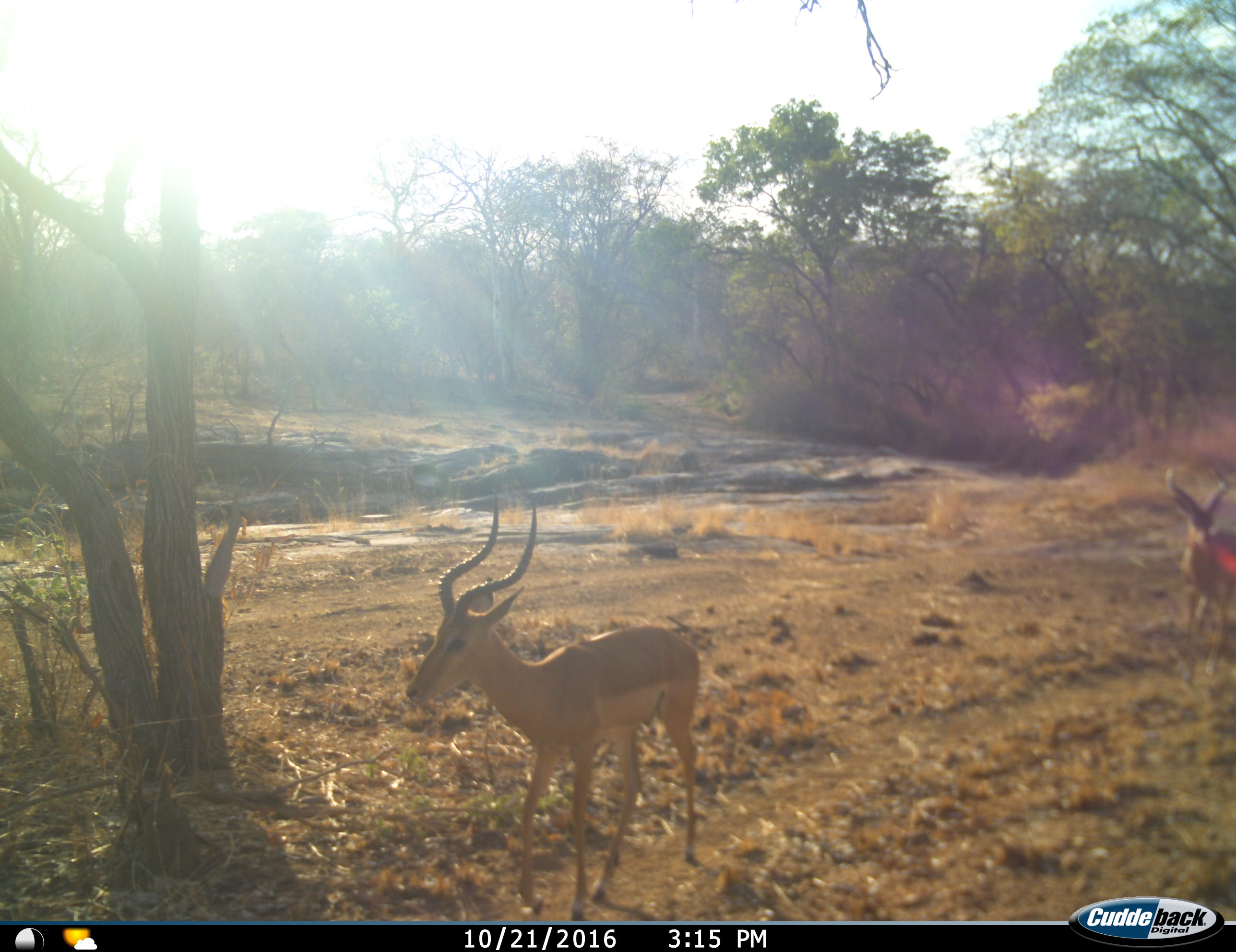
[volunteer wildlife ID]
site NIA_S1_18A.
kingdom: Animalia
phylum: Chordata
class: Mammalia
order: Artiodactyla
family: Bovidae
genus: Aepyceros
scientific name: Aepyceros melampus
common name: impala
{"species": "impala (Aepyceros melampus)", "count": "2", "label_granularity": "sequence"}